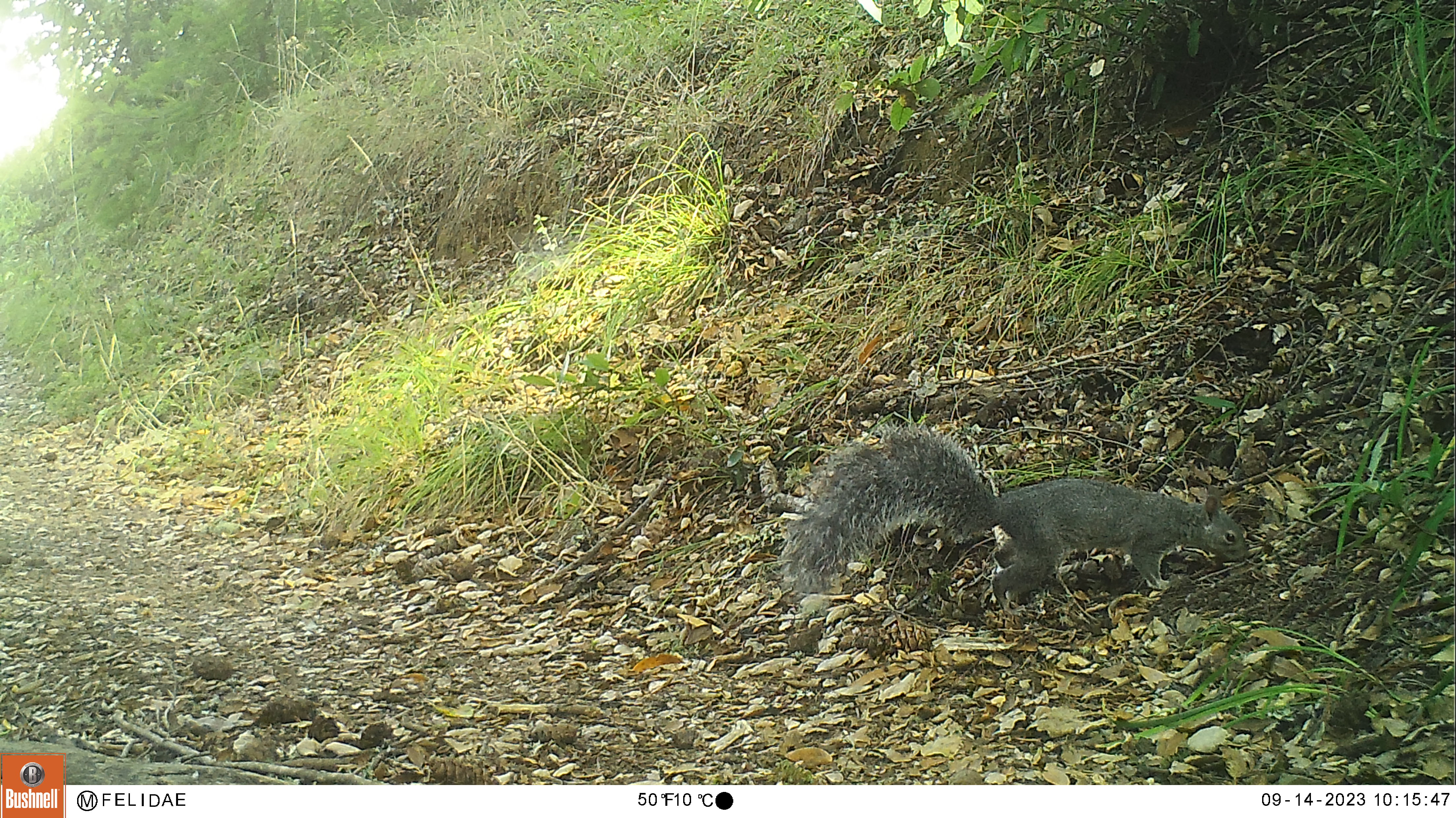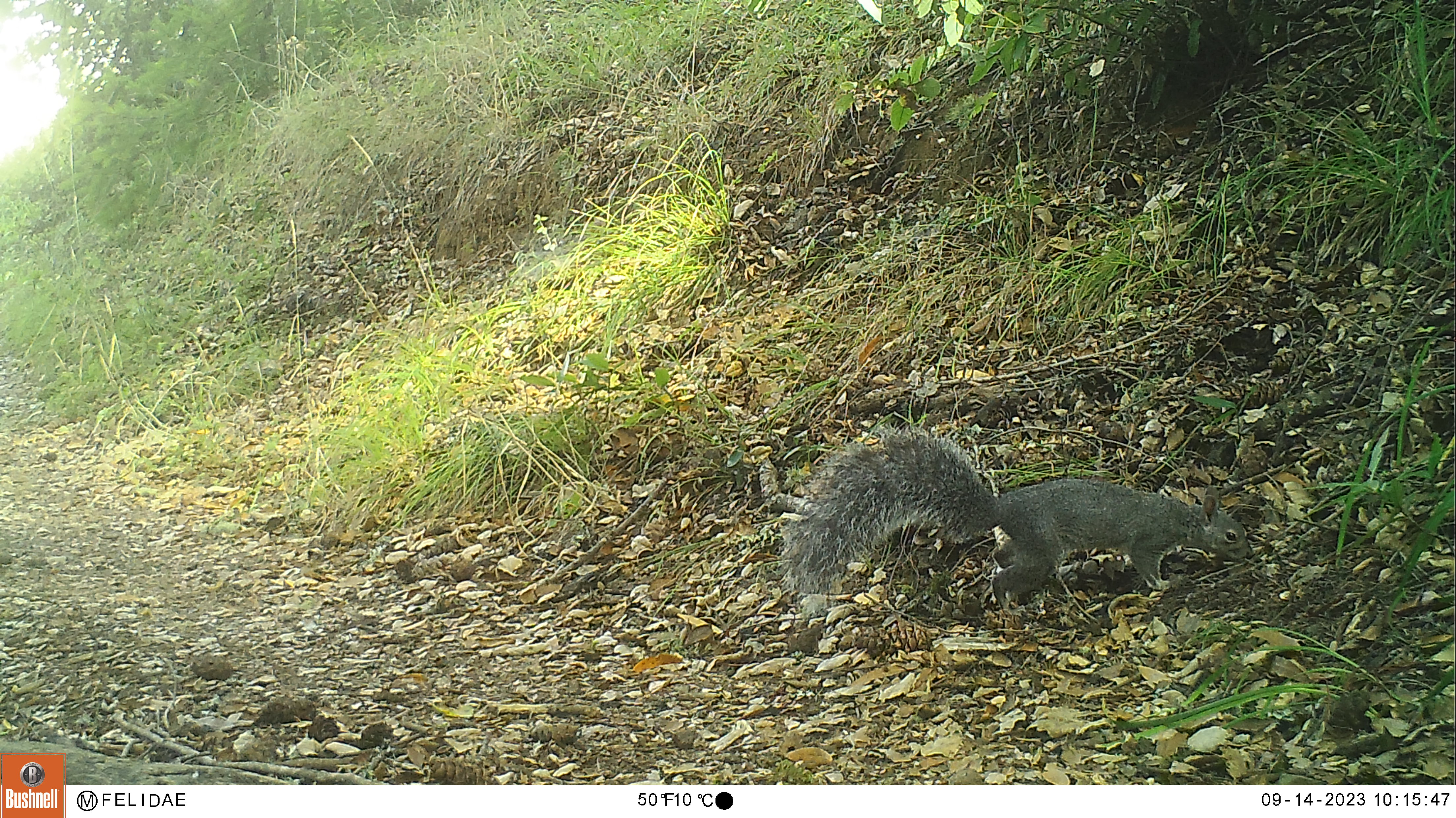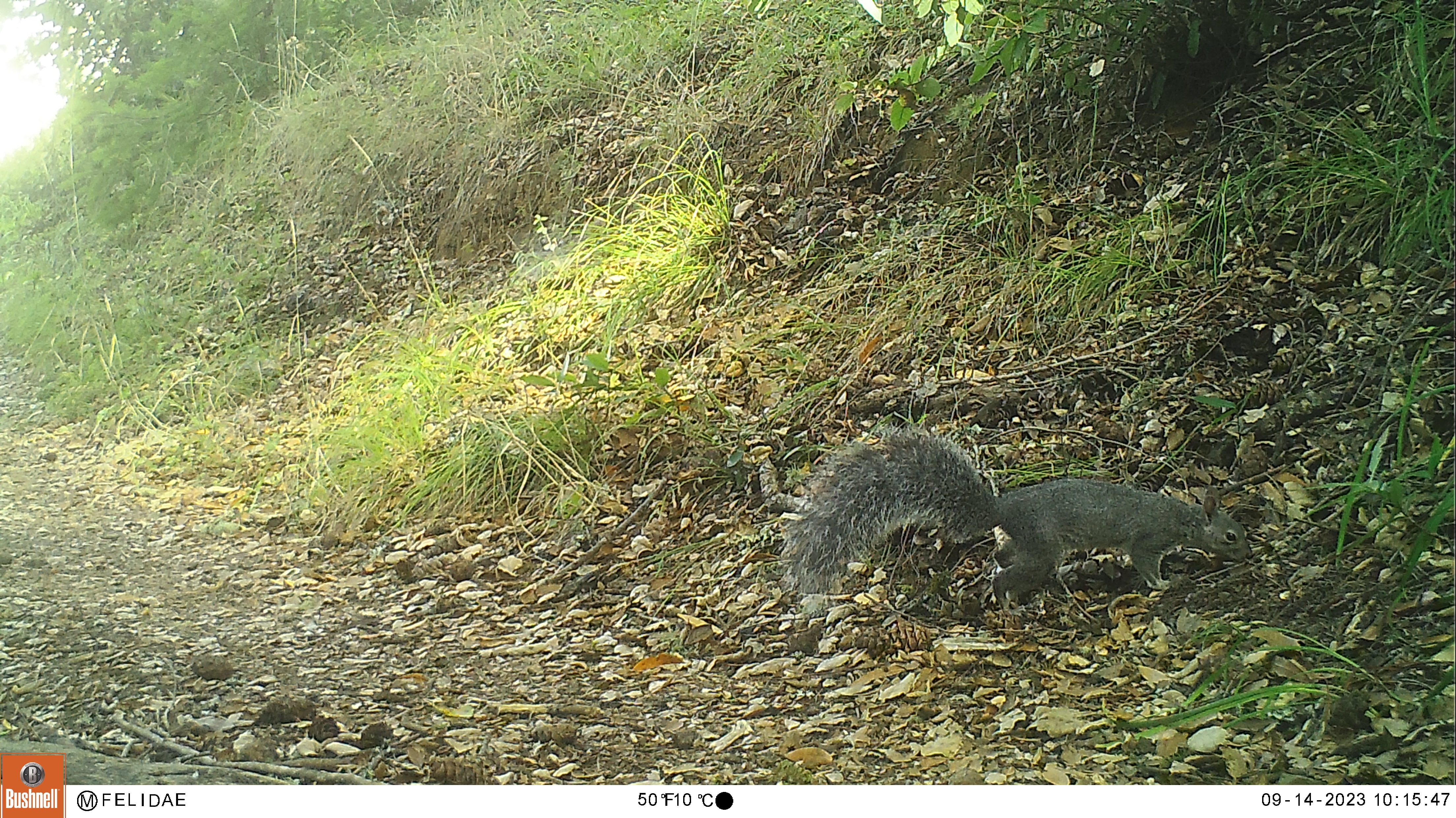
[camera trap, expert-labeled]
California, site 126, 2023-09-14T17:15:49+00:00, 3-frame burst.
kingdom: Animalia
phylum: Chordata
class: Mammalia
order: Rodentia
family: Sciuridae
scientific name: Sciuridae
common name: squirrel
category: unknown squirrel